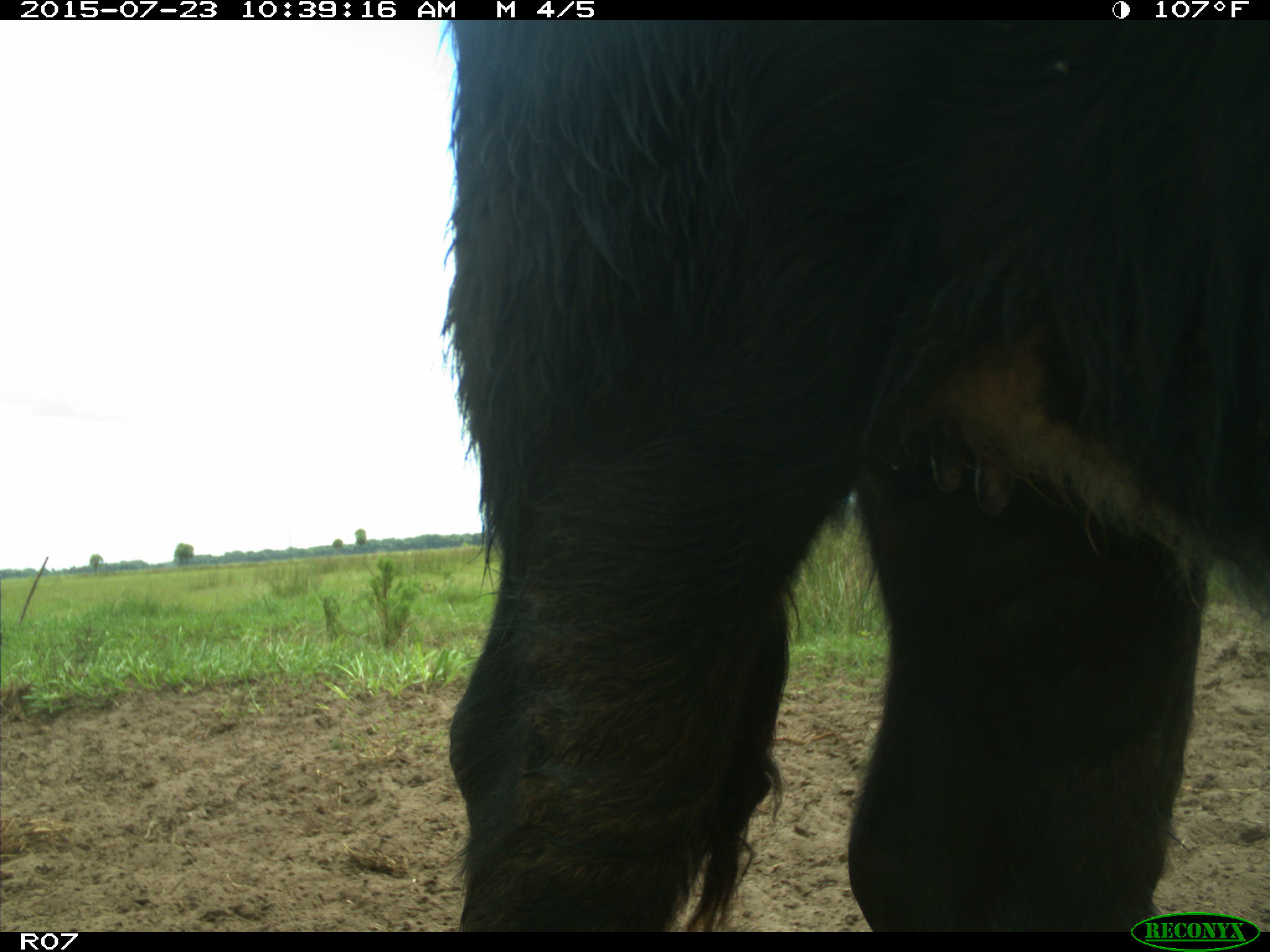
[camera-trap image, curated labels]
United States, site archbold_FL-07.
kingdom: Animalia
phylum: Chordata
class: Mammalia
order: Artiodactyla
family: Bovidae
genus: Bos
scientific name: Bos taurus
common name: domestic cow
Bos taurus (domestic cow).